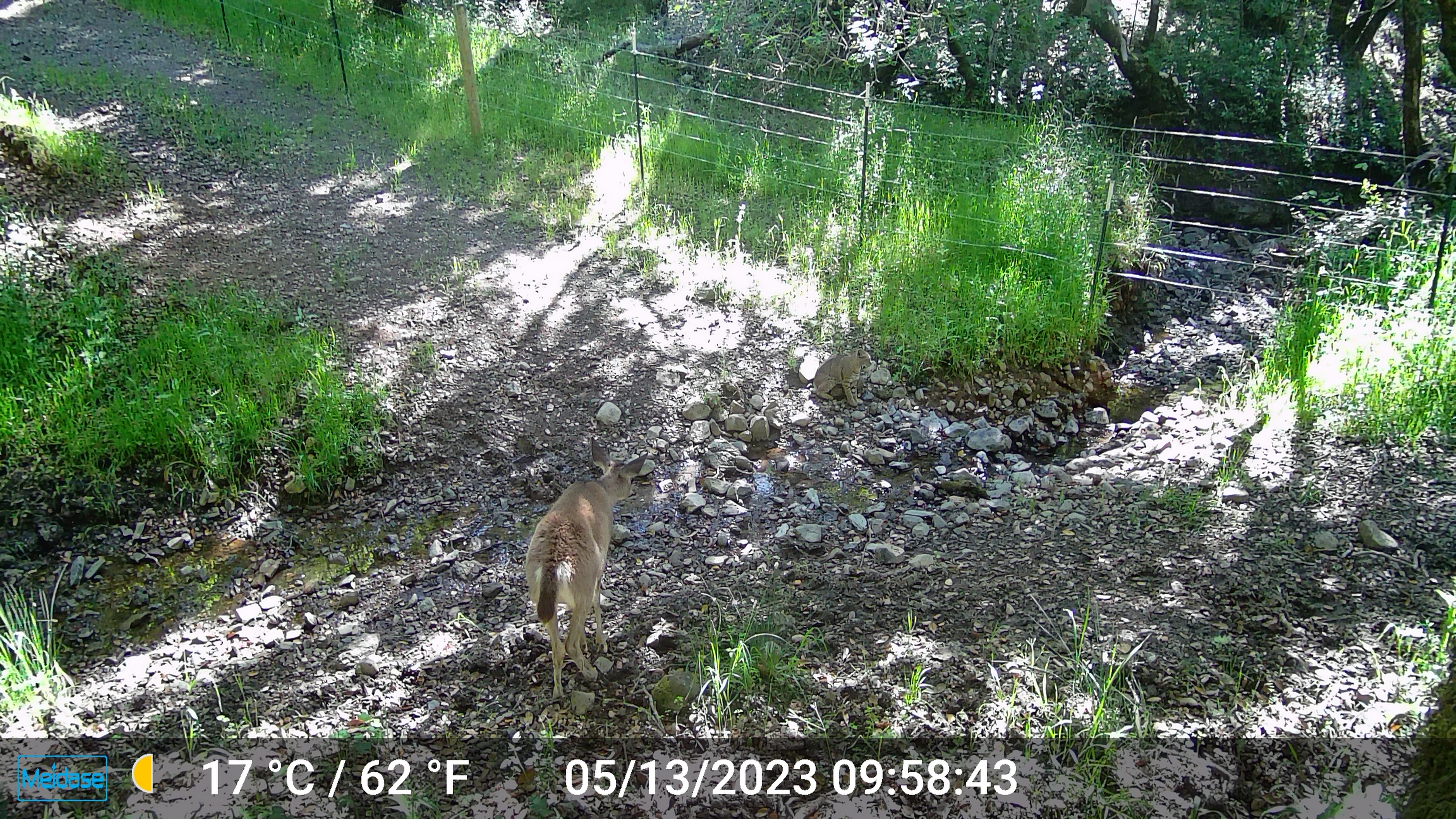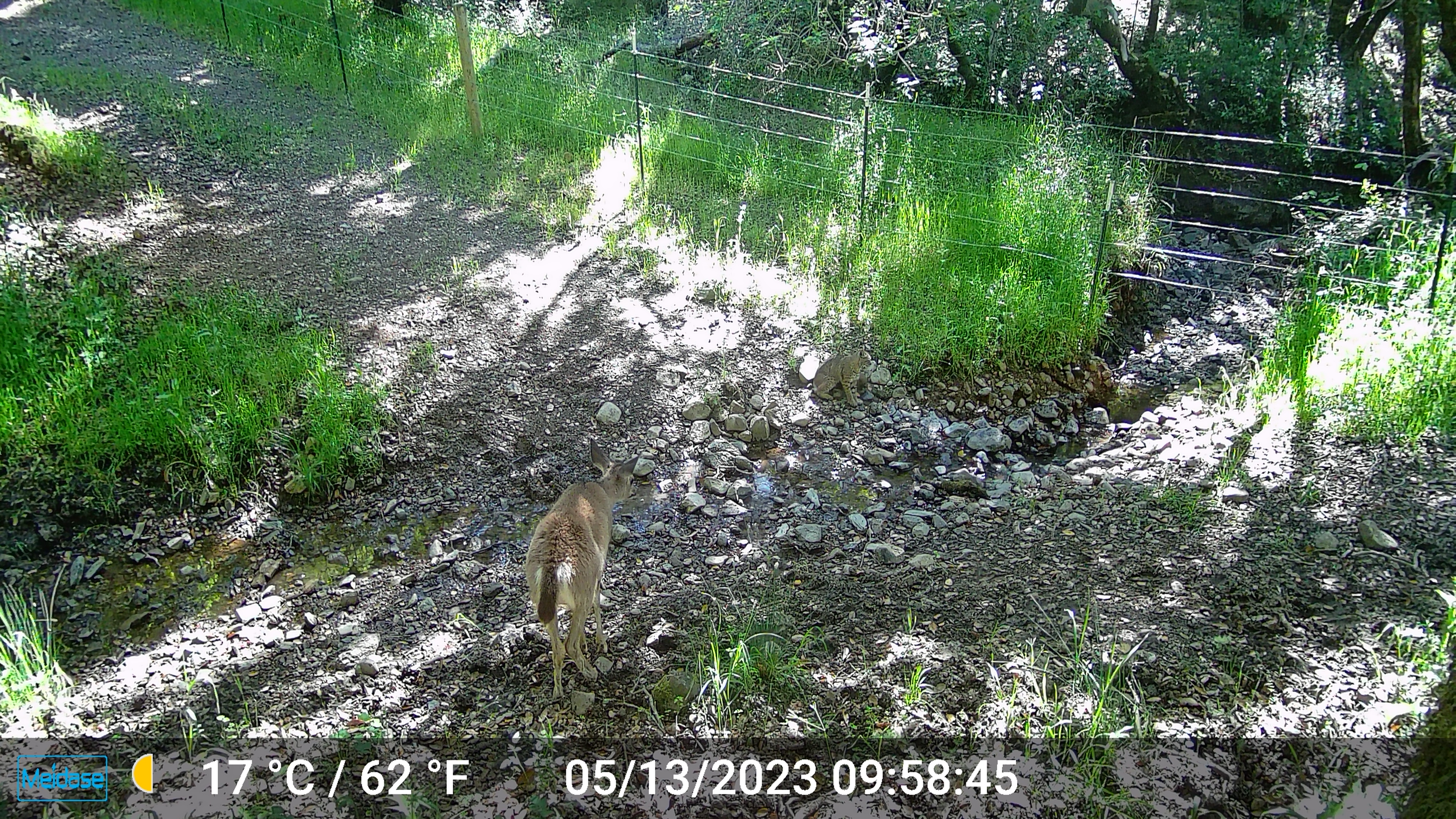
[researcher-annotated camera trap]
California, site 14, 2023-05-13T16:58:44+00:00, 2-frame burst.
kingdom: Animalia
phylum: Chordata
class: Mammalia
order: Artiodactyla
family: Cervidae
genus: Odocoileus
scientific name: Odocoileus hemionus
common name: mule deer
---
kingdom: Animalia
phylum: Chordata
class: Mammalia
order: Carnivora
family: Felidae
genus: Lynx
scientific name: Lynx rufus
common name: bobcat